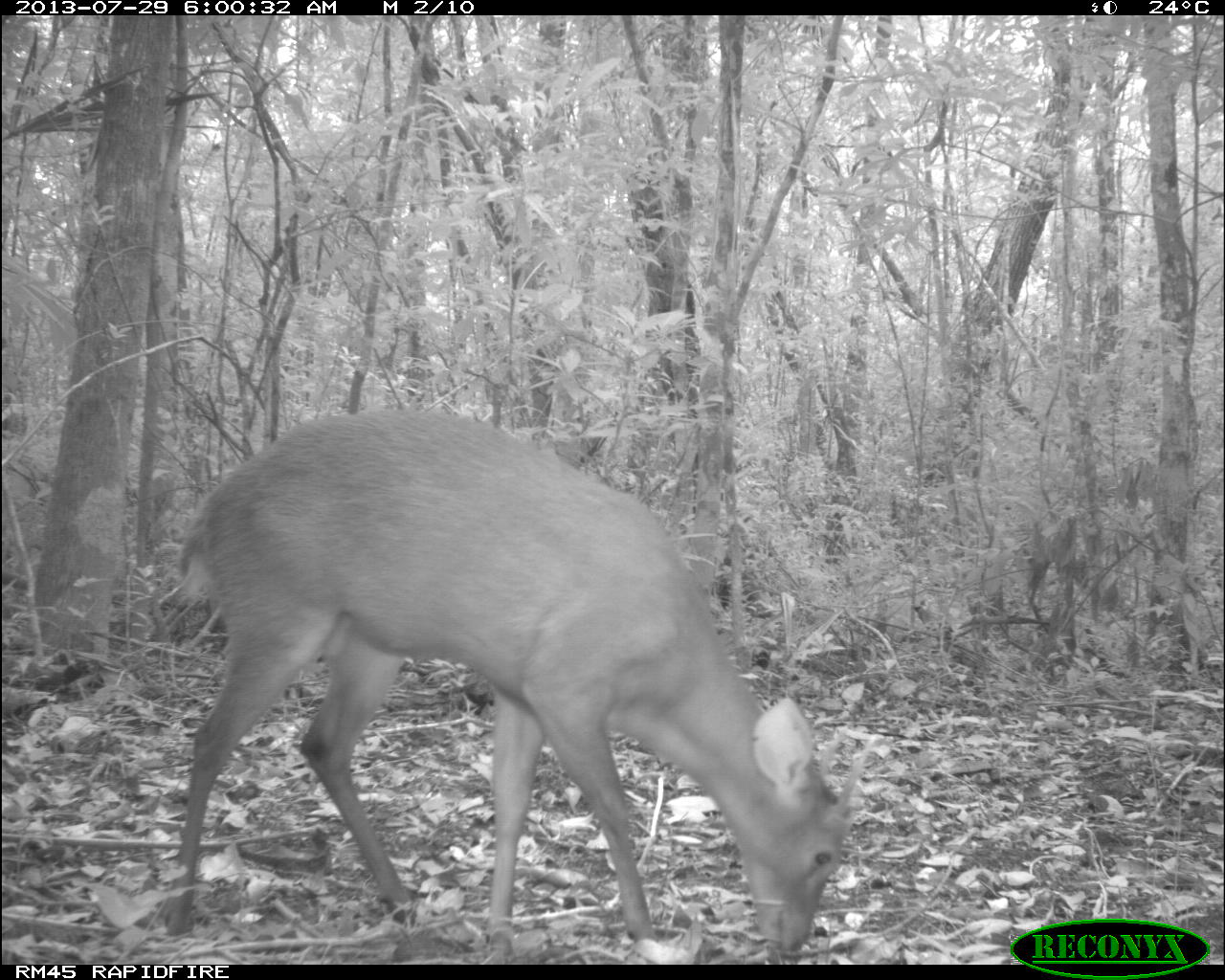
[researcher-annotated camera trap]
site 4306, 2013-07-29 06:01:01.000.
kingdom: Animalia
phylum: Chordata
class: Mammalia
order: Artiodactyla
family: Cervidae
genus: Mazama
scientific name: Mazama temama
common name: central american red brocket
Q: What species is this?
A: Mazama temama (central american red brocket).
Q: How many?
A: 1.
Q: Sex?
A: Male.